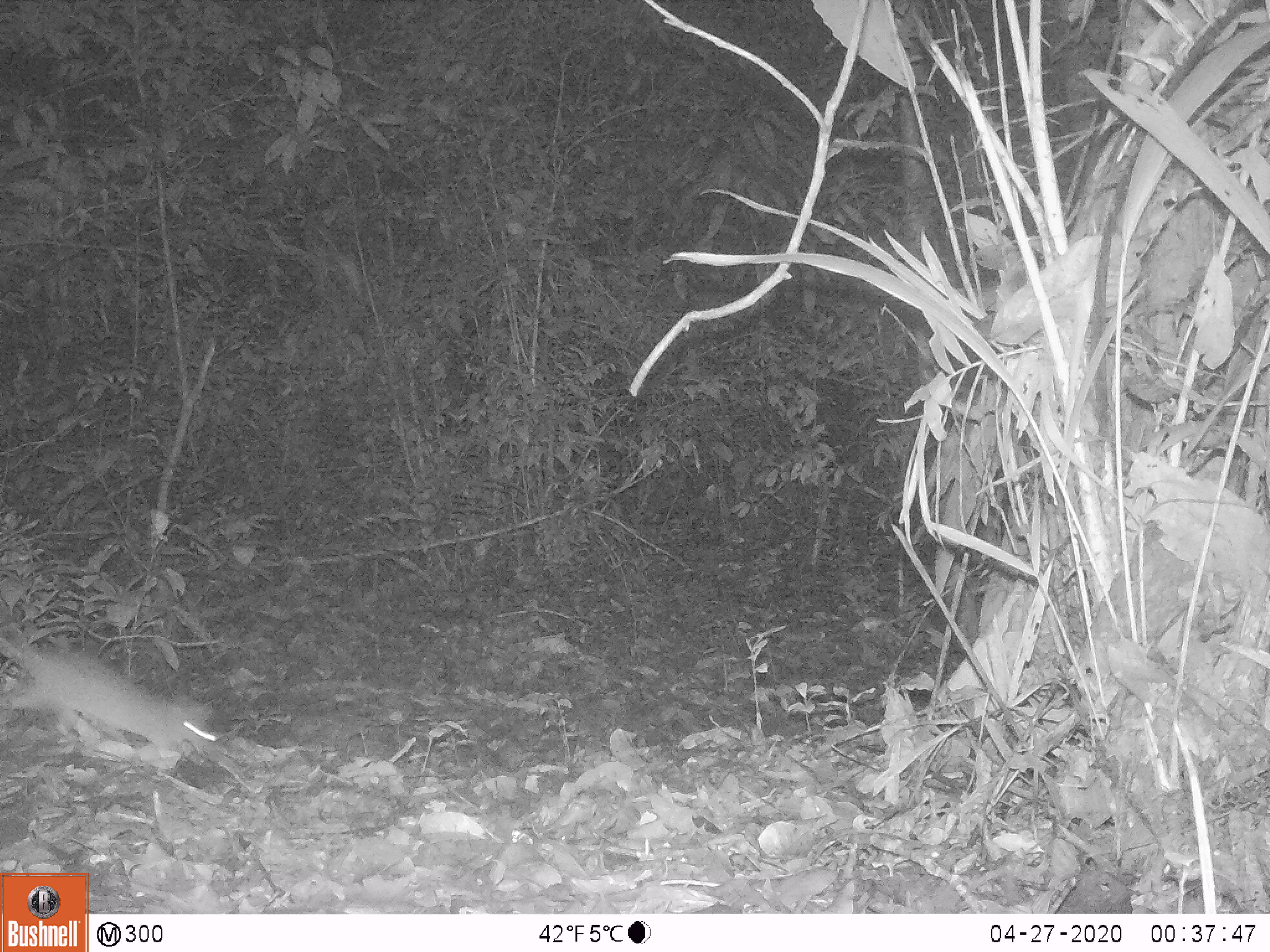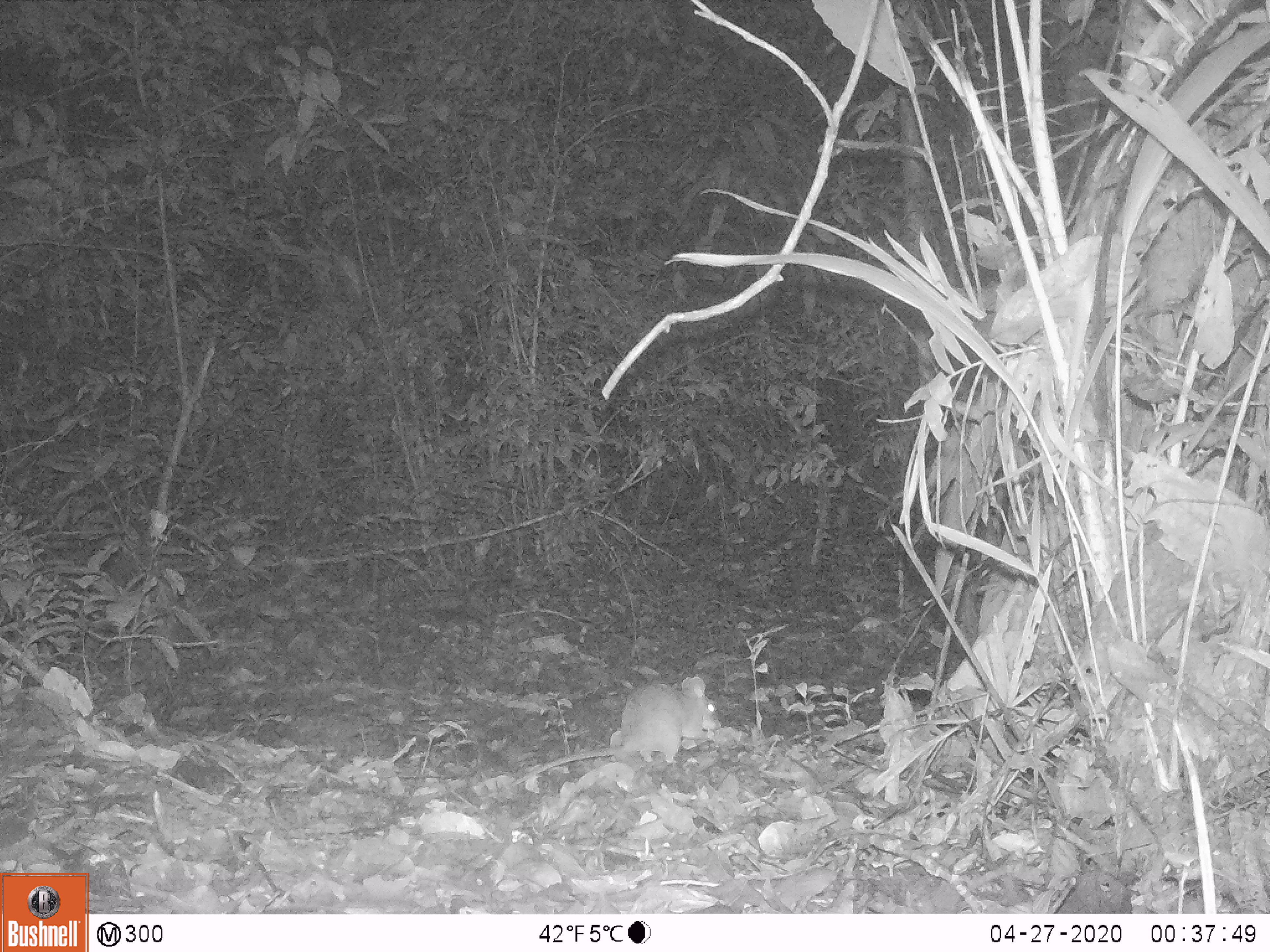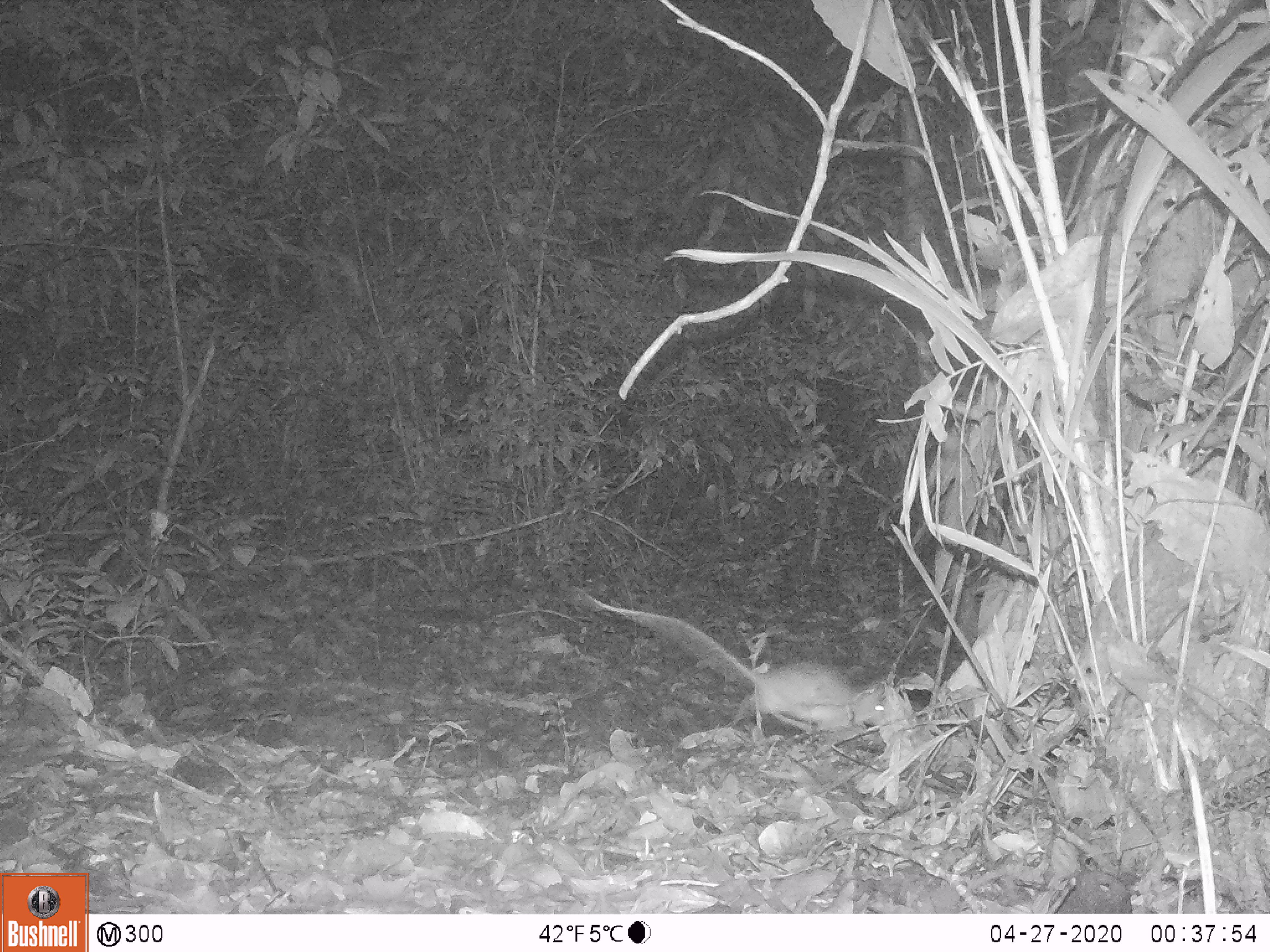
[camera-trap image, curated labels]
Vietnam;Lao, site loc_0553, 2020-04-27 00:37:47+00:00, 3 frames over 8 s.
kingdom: Animalia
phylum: Chordata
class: Mammalia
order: Rodentia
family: Muridae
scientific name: Muridae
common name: old-world mice and rats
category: unidentified murid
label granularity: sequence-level